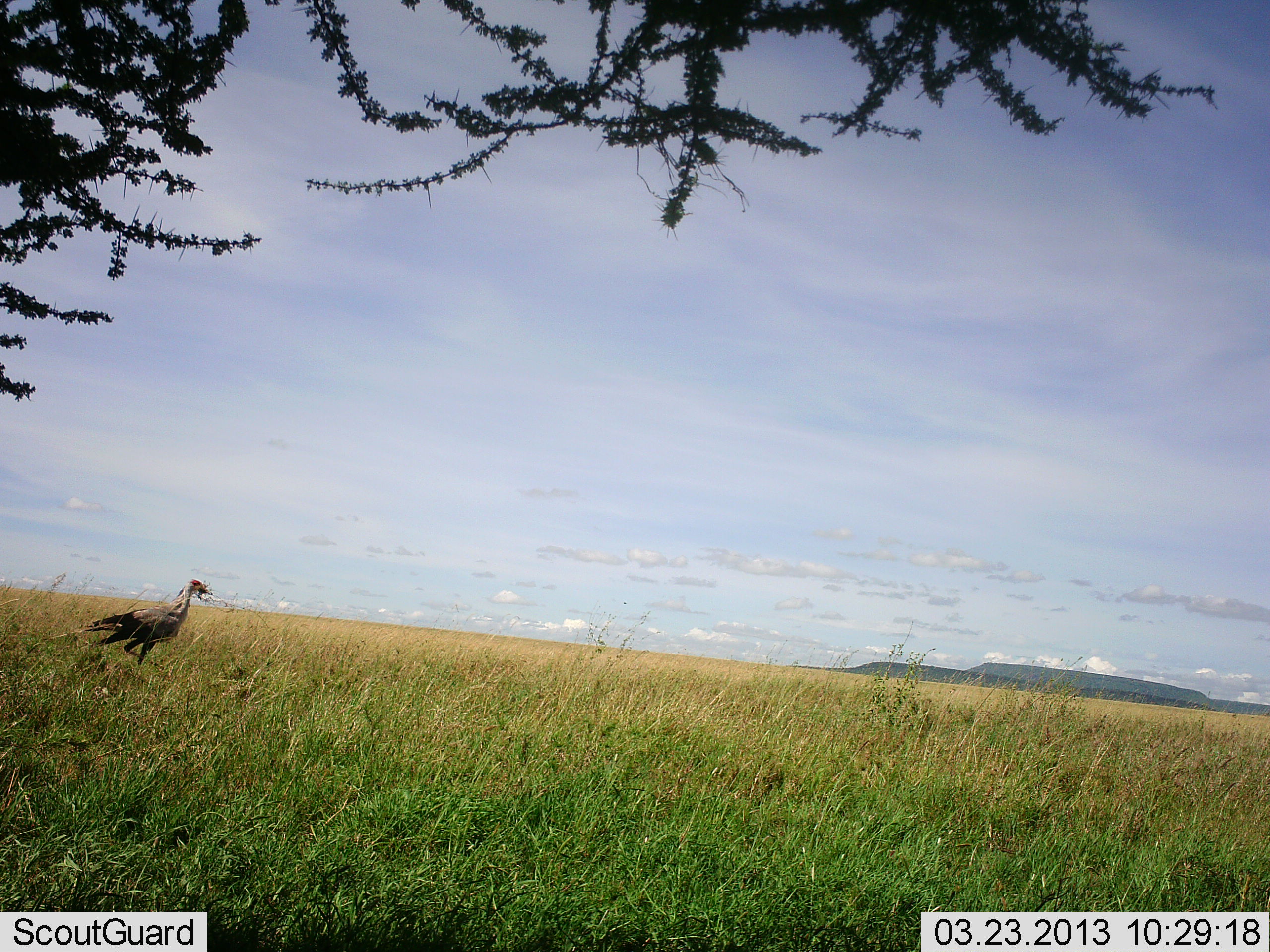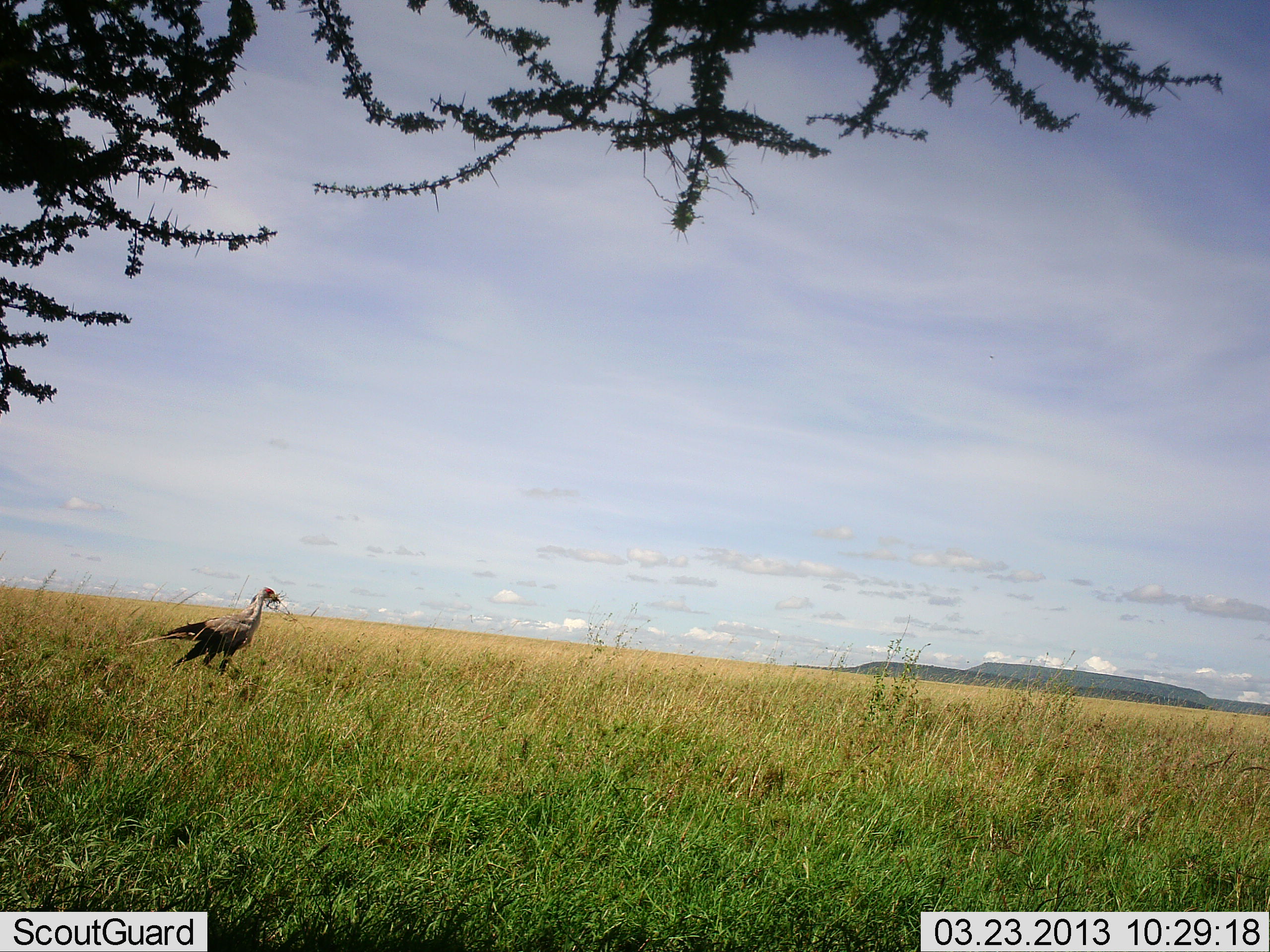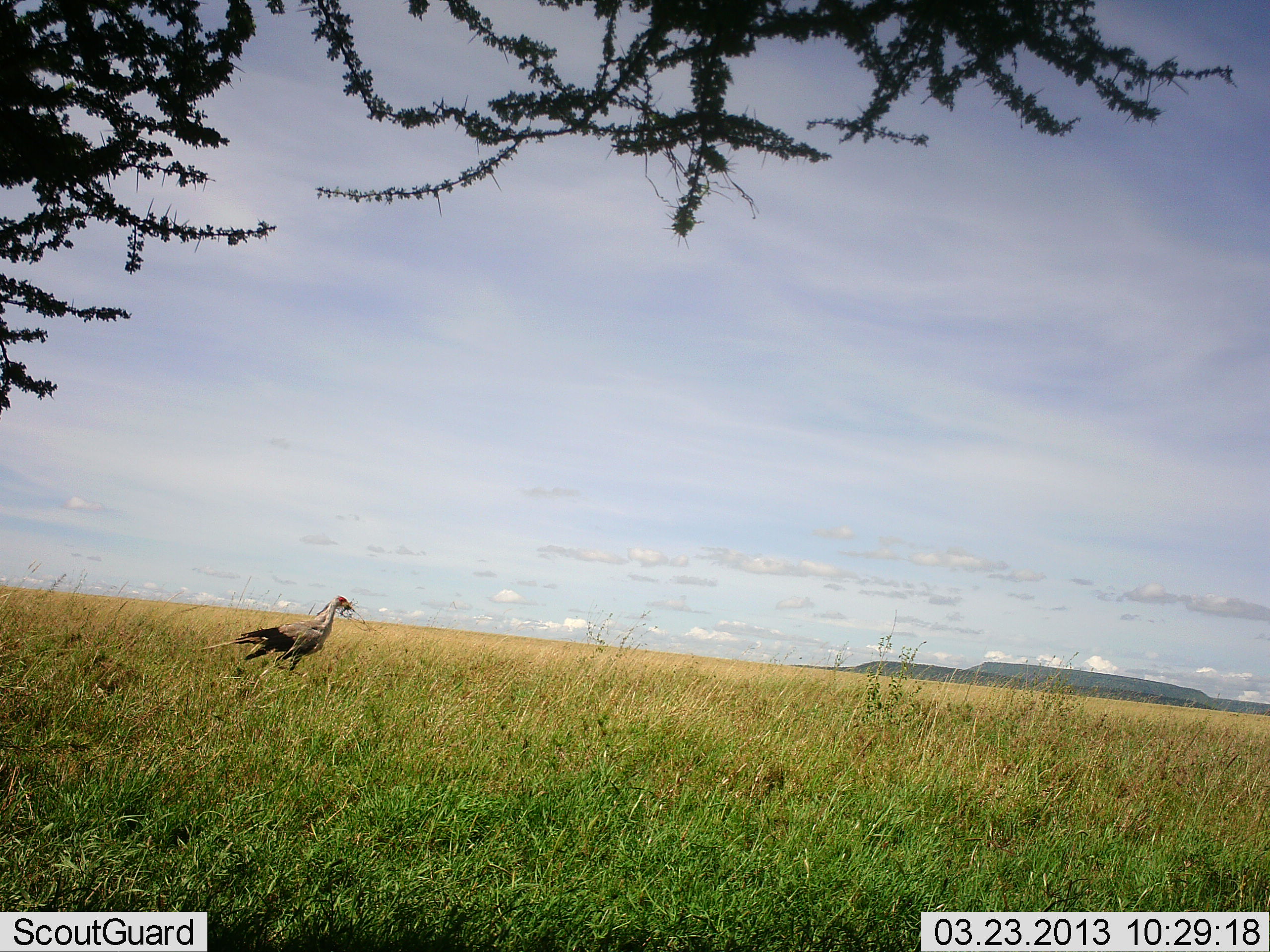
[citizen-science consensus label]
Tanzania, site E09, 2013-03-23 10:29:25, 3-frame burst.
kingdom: Animalia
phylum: Chordata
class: Aves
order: Accipitriformes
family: Sagittariidae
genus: Sagittarius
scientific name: Sagittarius serpentarius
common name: secretary bird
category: secretarybird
Secretarybird (secretary bird) (Sagittarius serpentarius), count 1. Behavior (volunteer vote fractions): standing 7%, resting 0%, moving 100%, interacting 0%. Young present (vote fraction): 0%. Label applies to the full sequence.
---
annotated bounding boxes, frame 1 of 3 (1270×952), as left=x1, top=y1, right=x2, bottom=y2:
animal: left=51, top=577, right=213, bottom=667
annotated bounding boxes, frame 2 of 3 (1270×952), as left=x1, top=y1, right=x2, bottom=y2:
animal: left=125, top=586, right=281, bottom=678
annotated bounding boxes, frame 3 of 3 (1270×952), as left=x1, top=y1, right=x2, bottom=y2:
animal: left=199, top=596, right=356, bottom=680